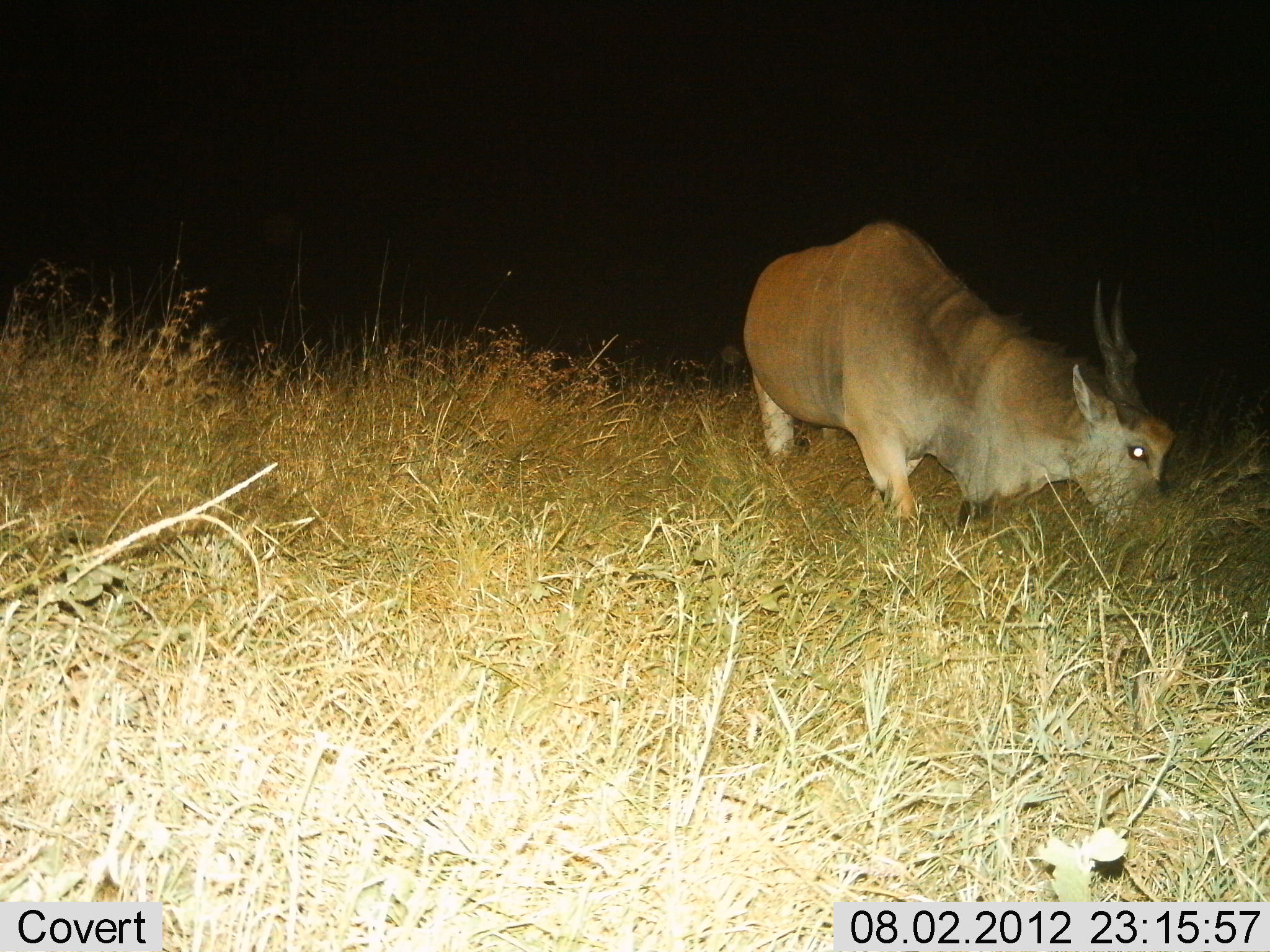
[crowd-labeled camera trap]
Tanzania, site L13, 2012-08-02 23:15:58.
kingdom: Animalia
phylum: Chordata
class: Mammalia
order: Artiodactyla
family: Bovidae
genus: Tragelaphus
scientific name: Tragelaphus oryx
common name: eland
Eland (Tragelaphus oryx), count 1. Behavior (volunteer vote fractions): standing 0%, resting 0%, moving 0%, interacting 0%. Young present (vote fraction): 0%. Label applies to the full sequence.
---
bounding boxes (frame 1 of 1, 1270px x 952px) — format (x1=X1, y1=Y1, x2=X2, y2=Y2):
animal: (x1=742, y1=222, x2=1181, y2=533)